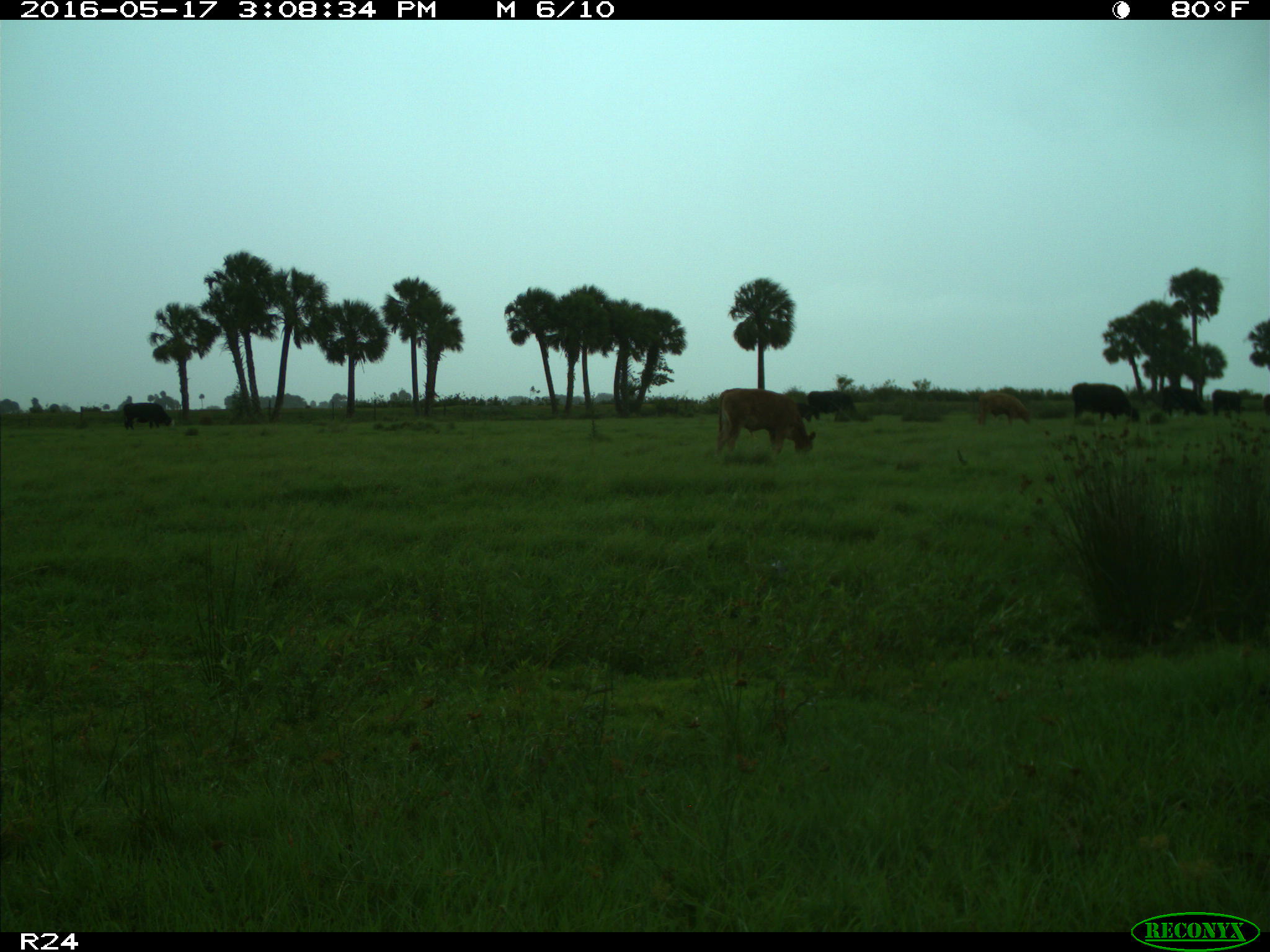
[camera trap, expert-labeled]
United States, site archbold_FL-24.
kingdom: Animalia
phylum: Chordata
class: Mammalia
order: Artiodactyla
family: Bovidae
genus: Bos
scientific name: Bos taurus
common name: domestic cow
Bos taurus (domestic cow).